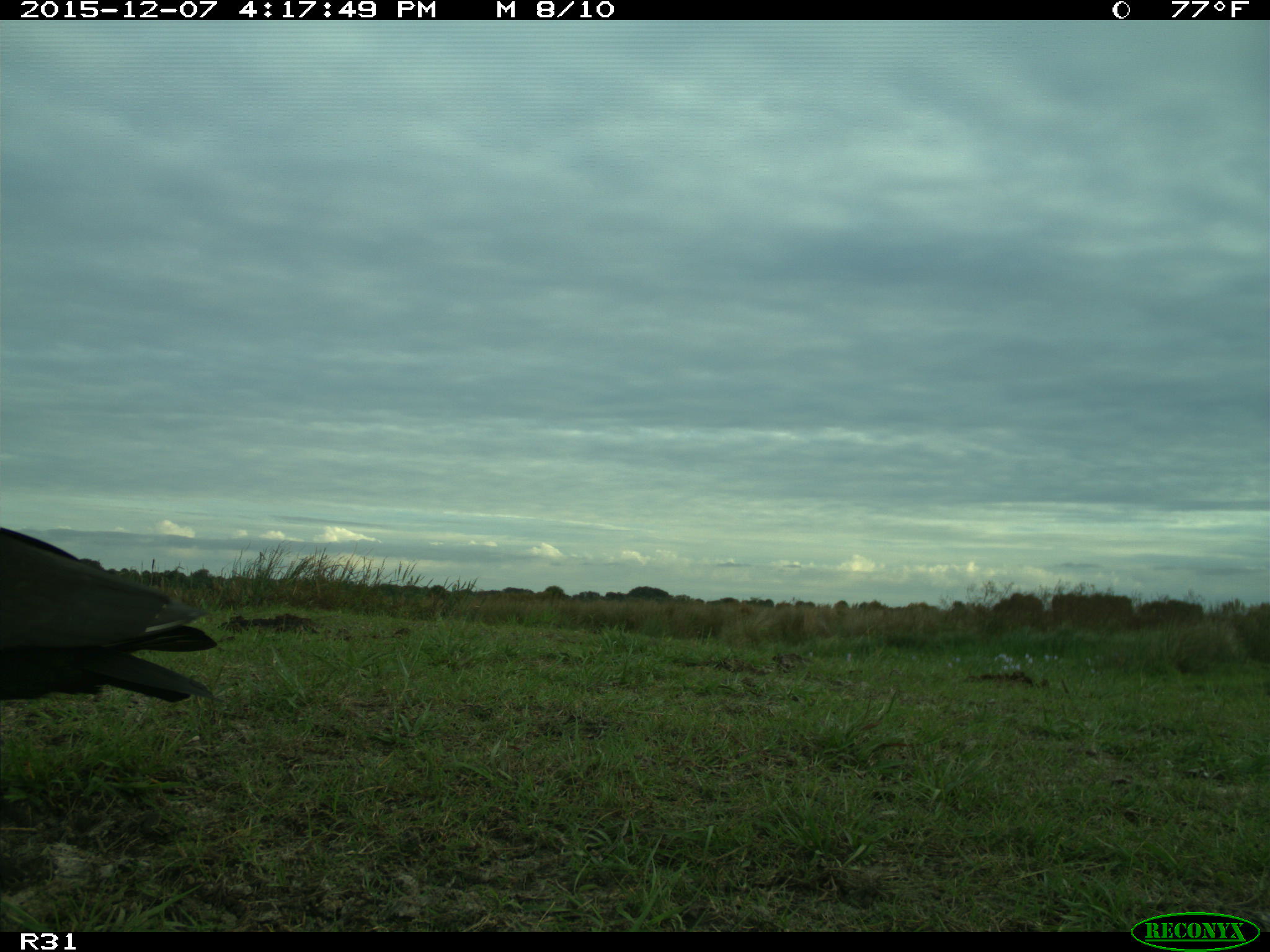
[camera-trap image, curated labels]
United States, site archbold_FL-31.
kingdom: Animalia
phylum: Chordata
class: Aves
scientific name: Aves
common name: birds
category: unidentified bird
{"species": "unidentified bird (birds) (Aves)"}